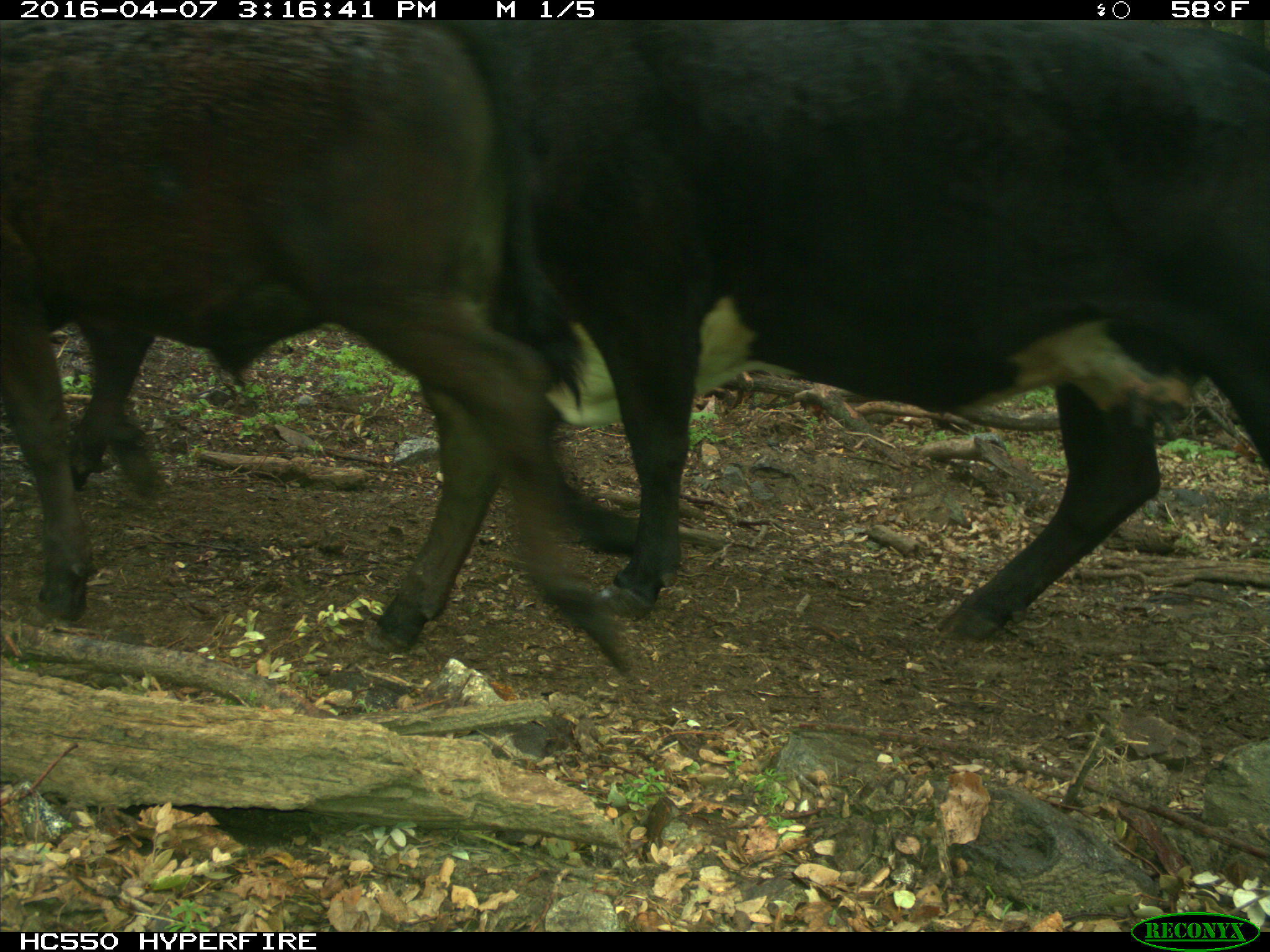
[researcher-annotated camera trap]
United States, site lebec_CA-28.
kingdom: Animalia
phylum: Chordata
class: Mammalia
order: Artiodactyla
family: Bovidae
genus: Bos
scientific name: Bos taurus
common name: domestic cow